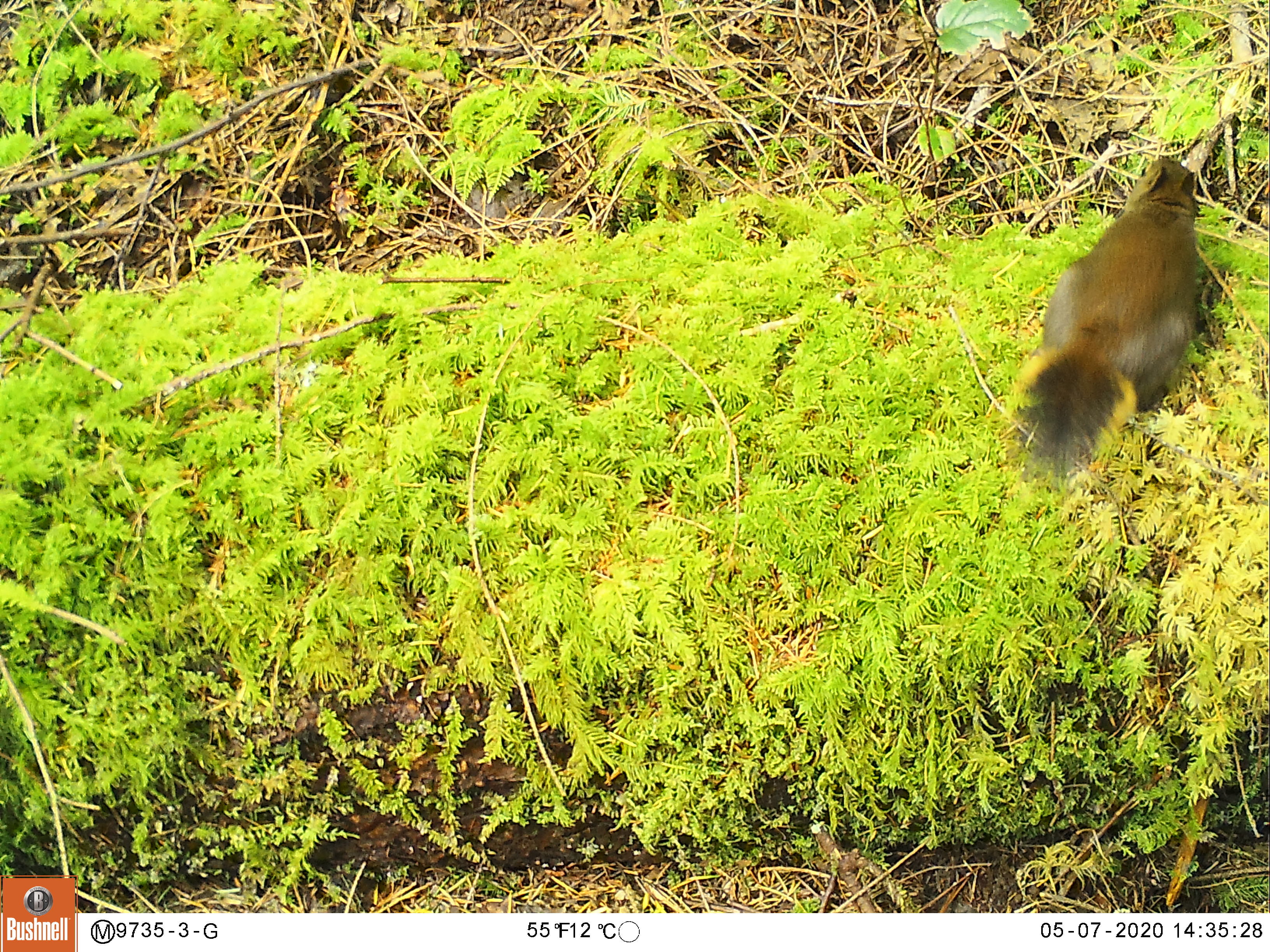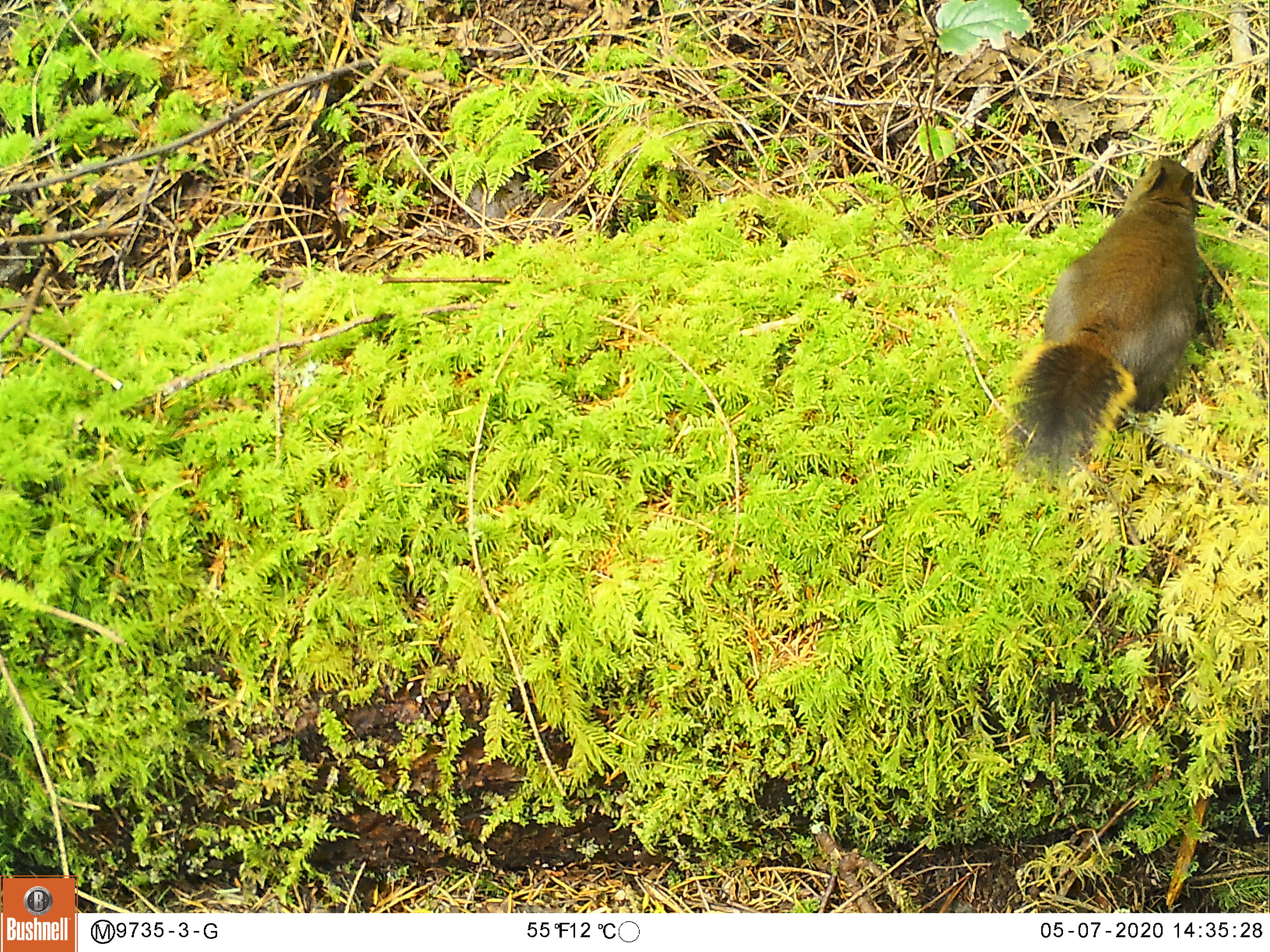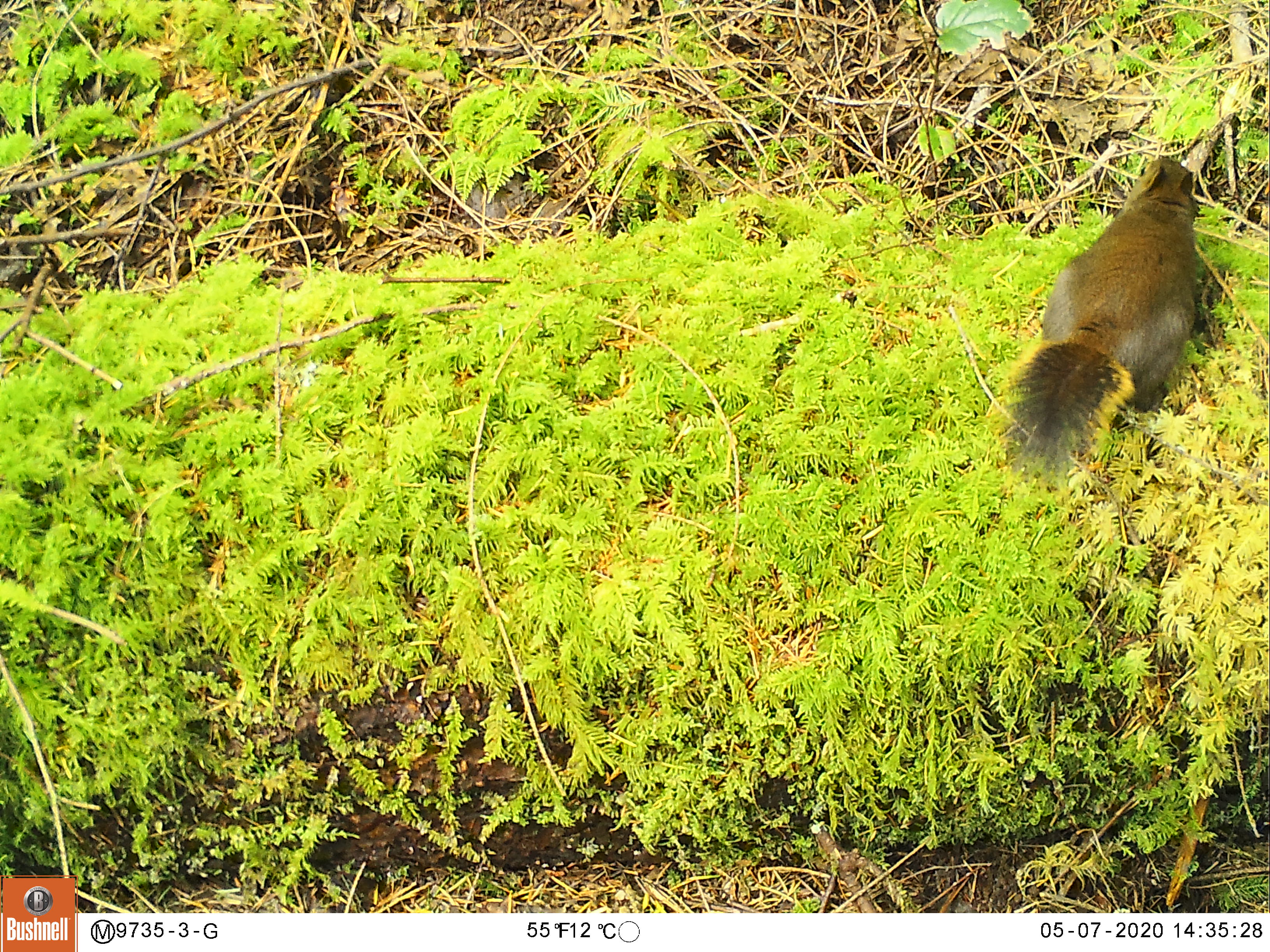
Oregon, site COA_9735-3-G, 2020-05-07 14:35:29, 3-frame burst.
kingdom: Animalia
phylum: Chordata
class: Mammalia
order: Rodentia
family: Sciuridae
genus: Tamiasciurus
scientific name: Tamiasciurus douglasii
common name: douglas squirrel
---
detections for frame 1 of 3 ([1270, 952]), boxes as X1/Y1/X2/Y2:
douglas squirrel: 989/146/1205/486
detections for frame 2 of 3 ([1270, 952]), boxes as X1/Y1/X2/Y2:
douglas squirrel: 1002/145/1211/498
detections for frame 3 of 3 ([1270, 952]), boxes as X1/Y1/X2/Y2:
douglas squirrel: 981/150/1207/490